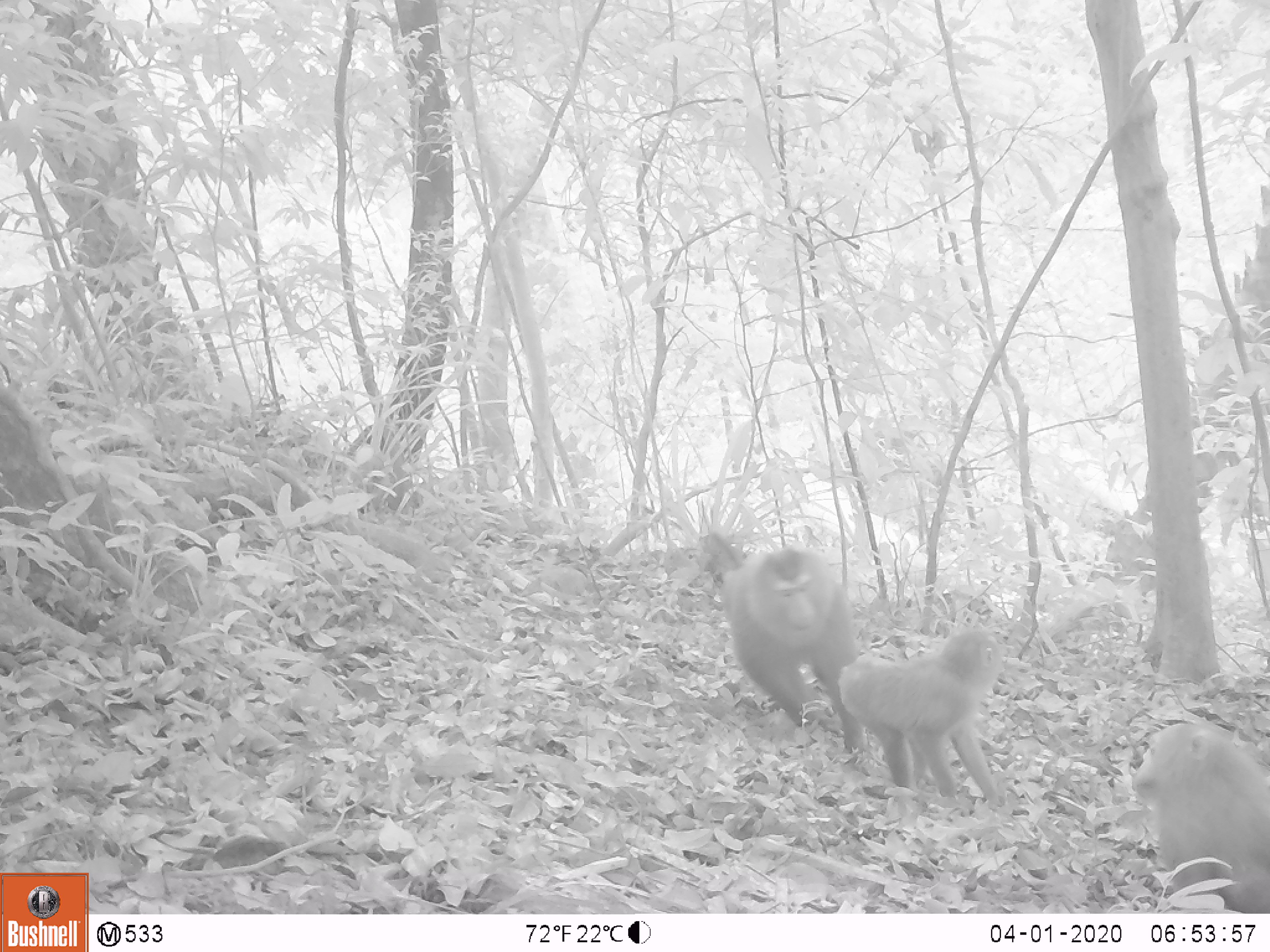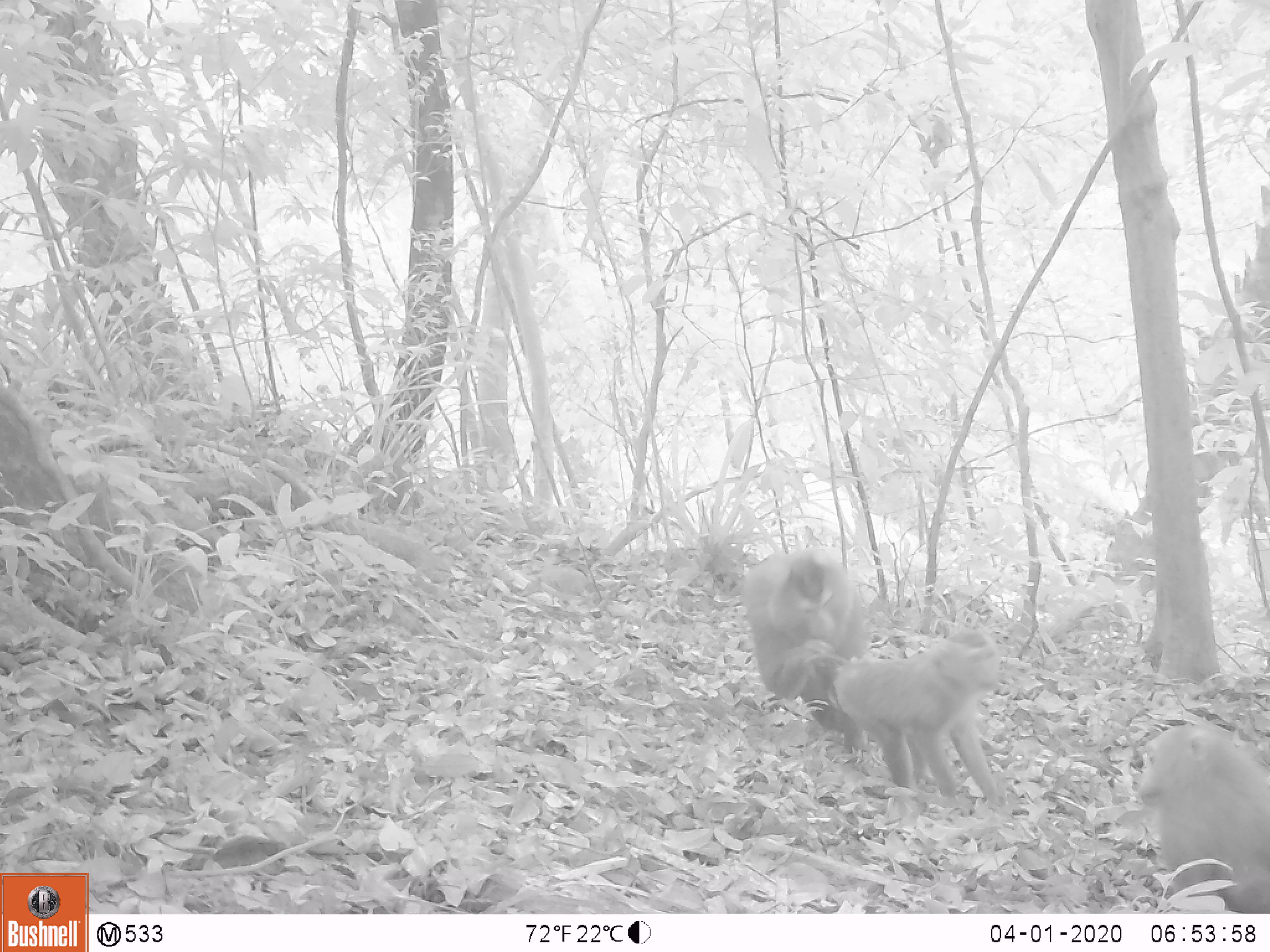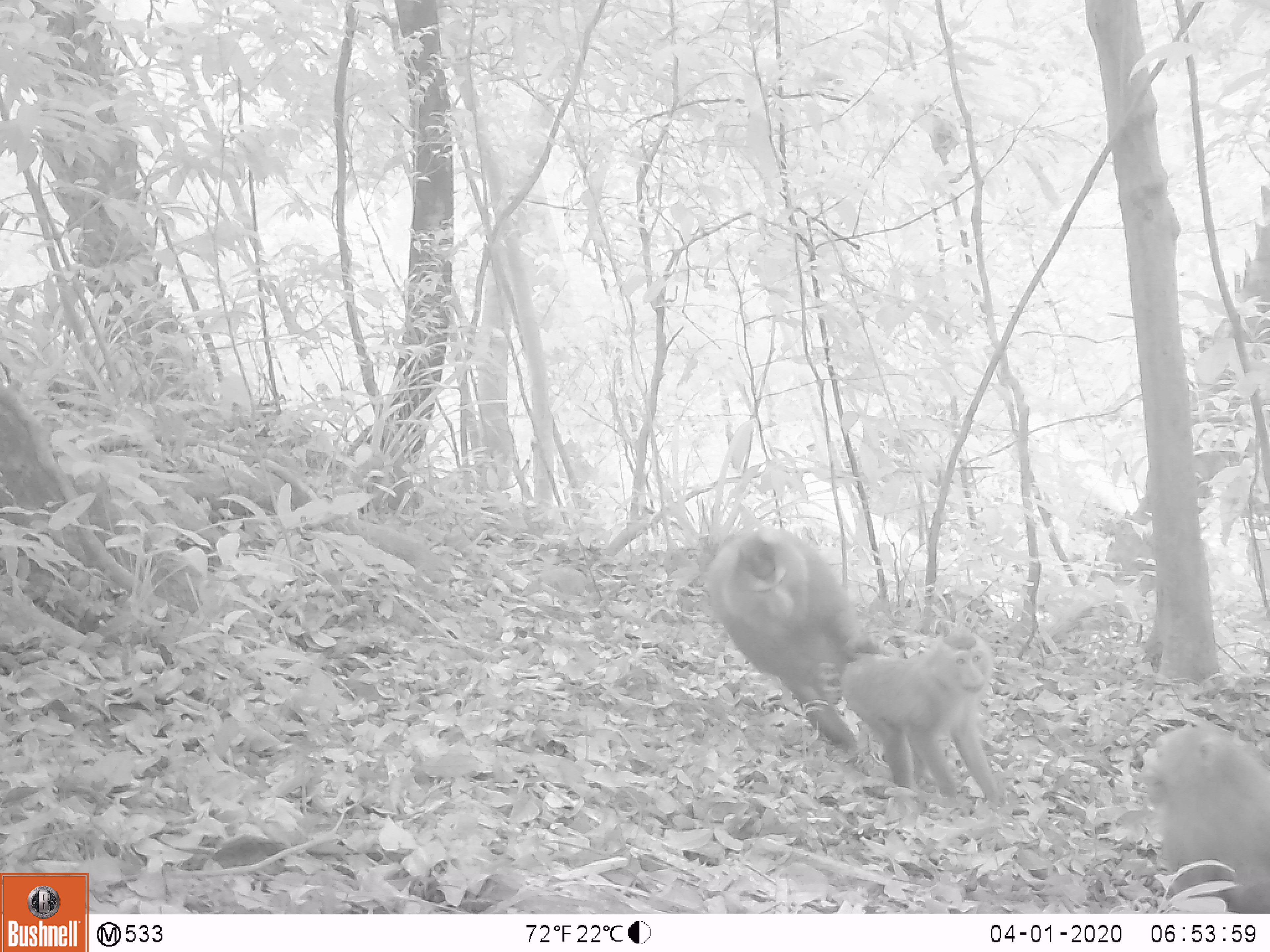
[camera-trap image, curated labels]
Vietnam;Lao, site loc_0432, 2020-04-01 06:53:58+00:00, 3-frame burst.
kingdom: Animalia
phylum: Chordata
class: Mammalia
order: Primates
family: Cercopithecidae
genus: Macaca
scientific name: Macaca nemestrina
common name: pig-tailed macaque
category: pig tailed macaque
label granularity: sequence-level